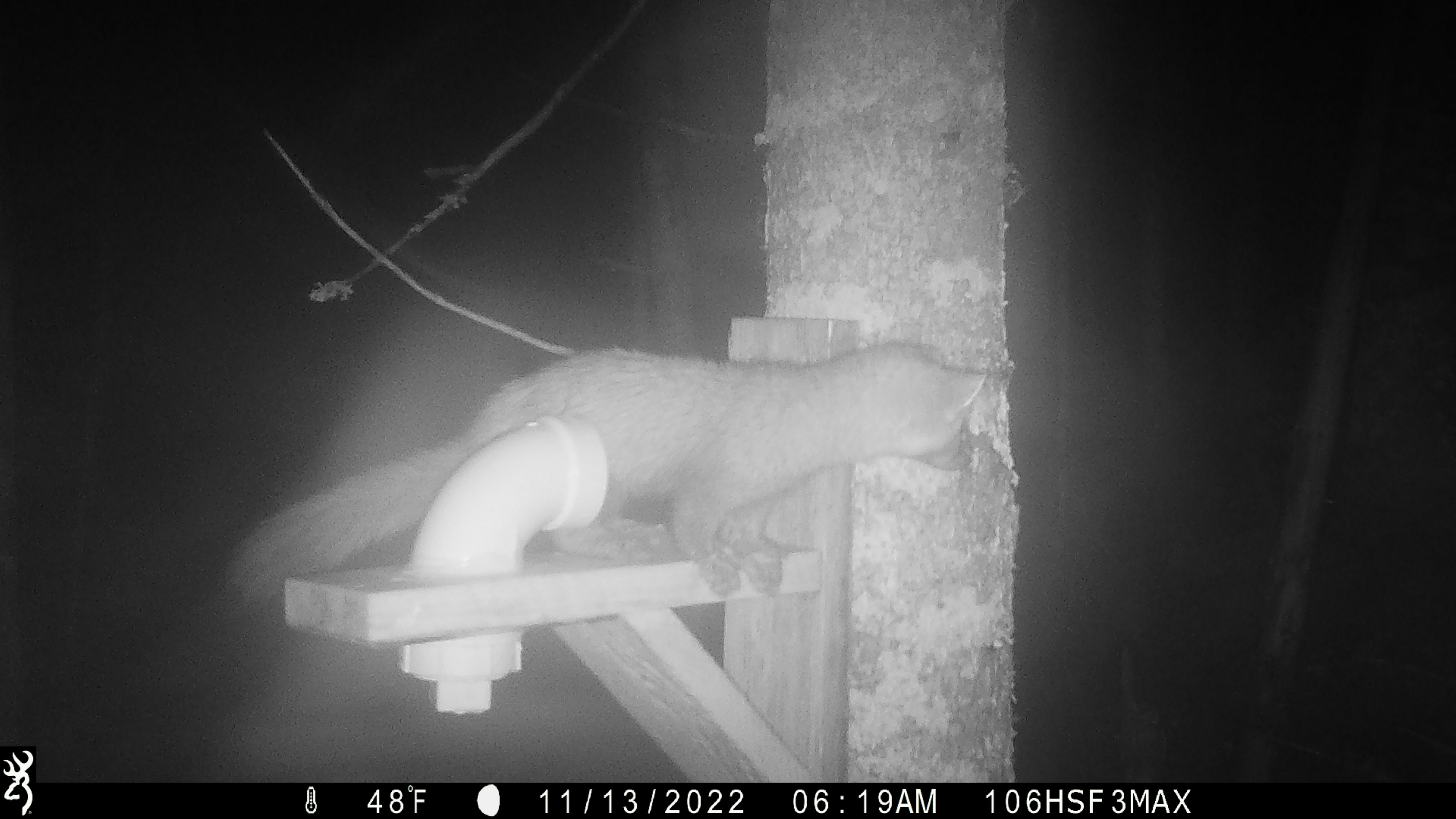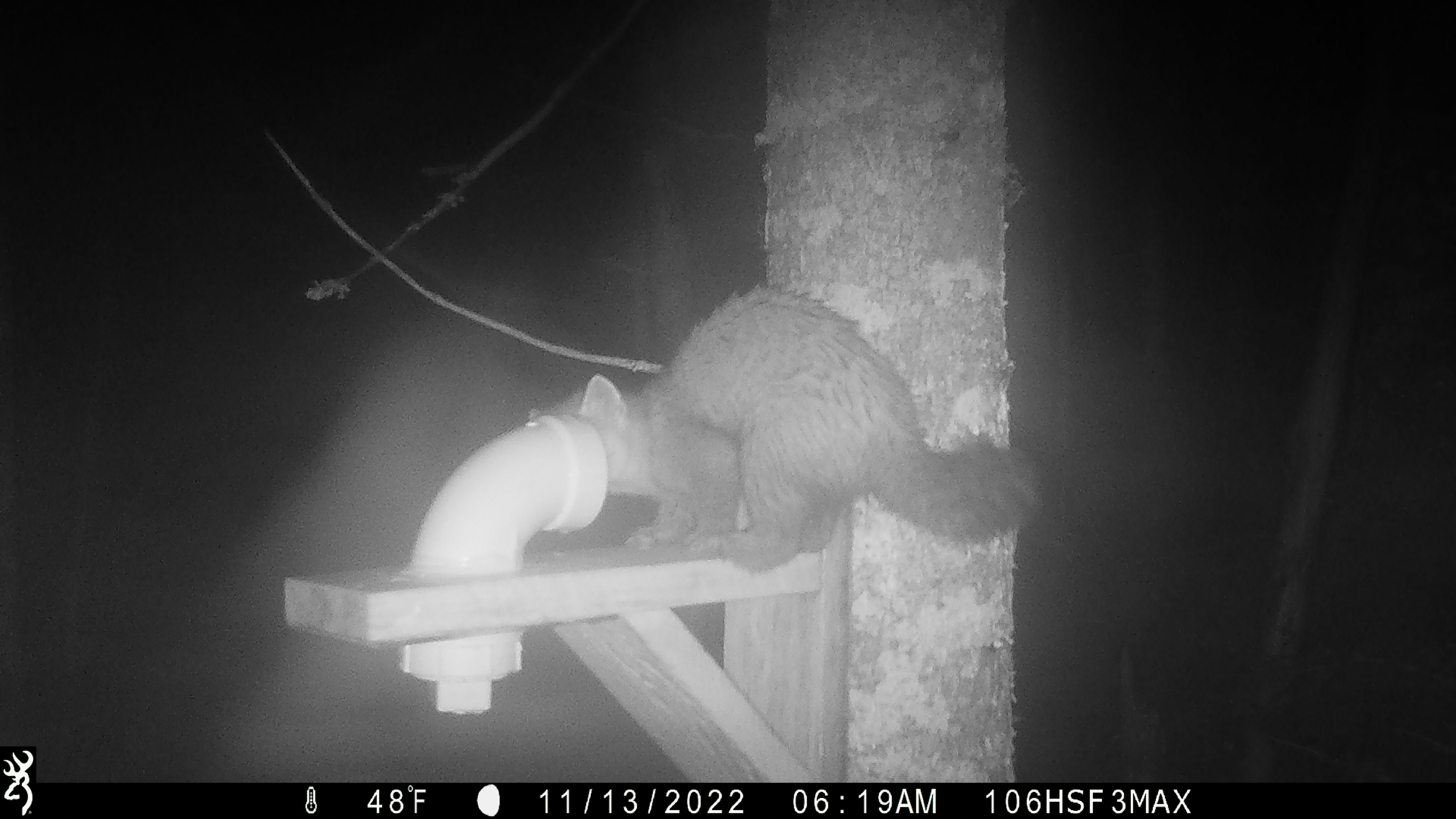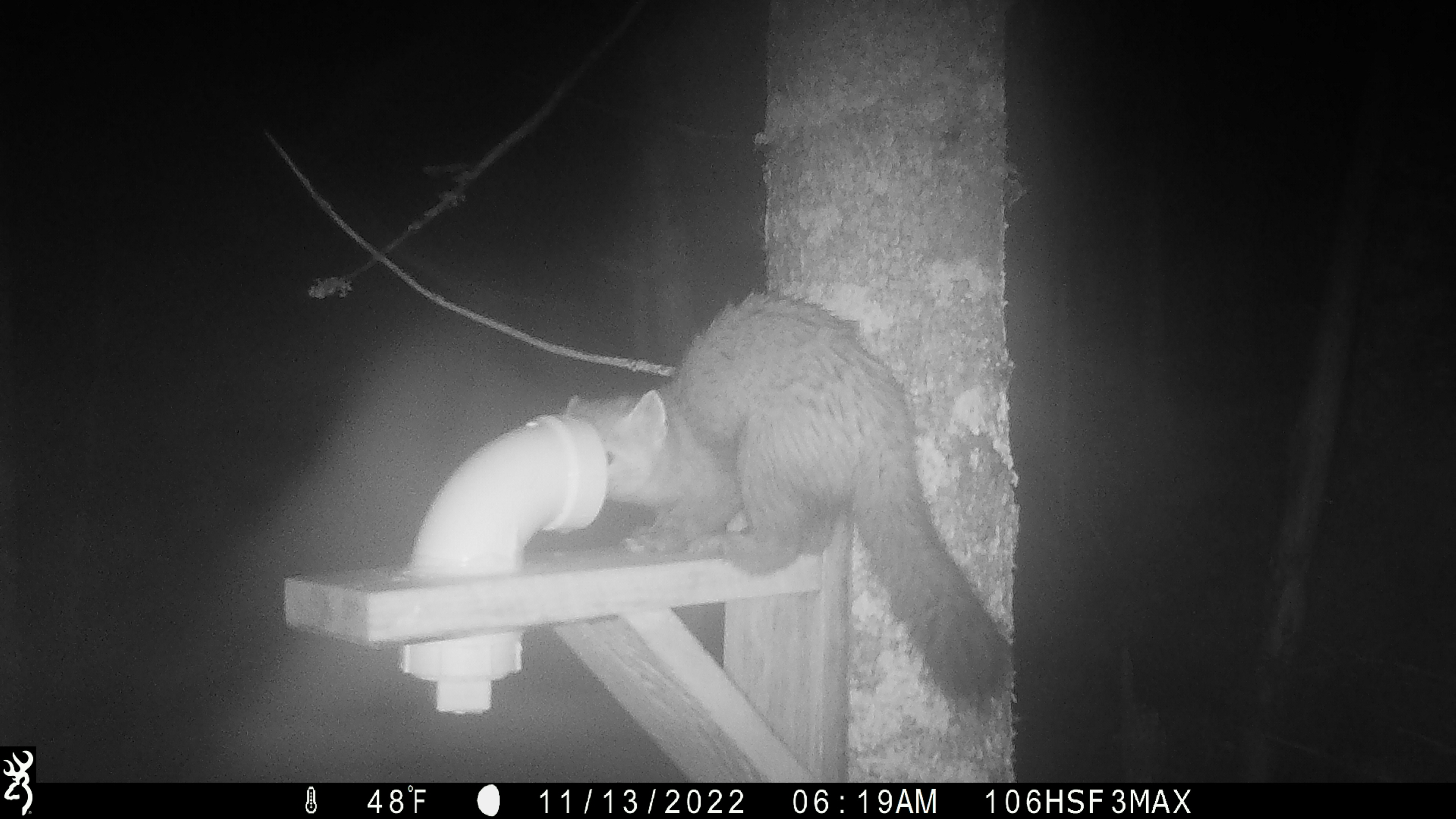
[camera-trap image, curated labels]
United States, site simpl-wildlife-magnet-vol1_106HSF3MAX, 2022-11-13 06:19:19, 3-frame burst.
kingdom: Animalia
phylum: Chordata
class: Mammalia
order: Carnivora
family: Mustelidae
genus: Martes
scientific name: Martes americana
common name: american marten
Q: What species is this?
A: American marten (Martes americana).